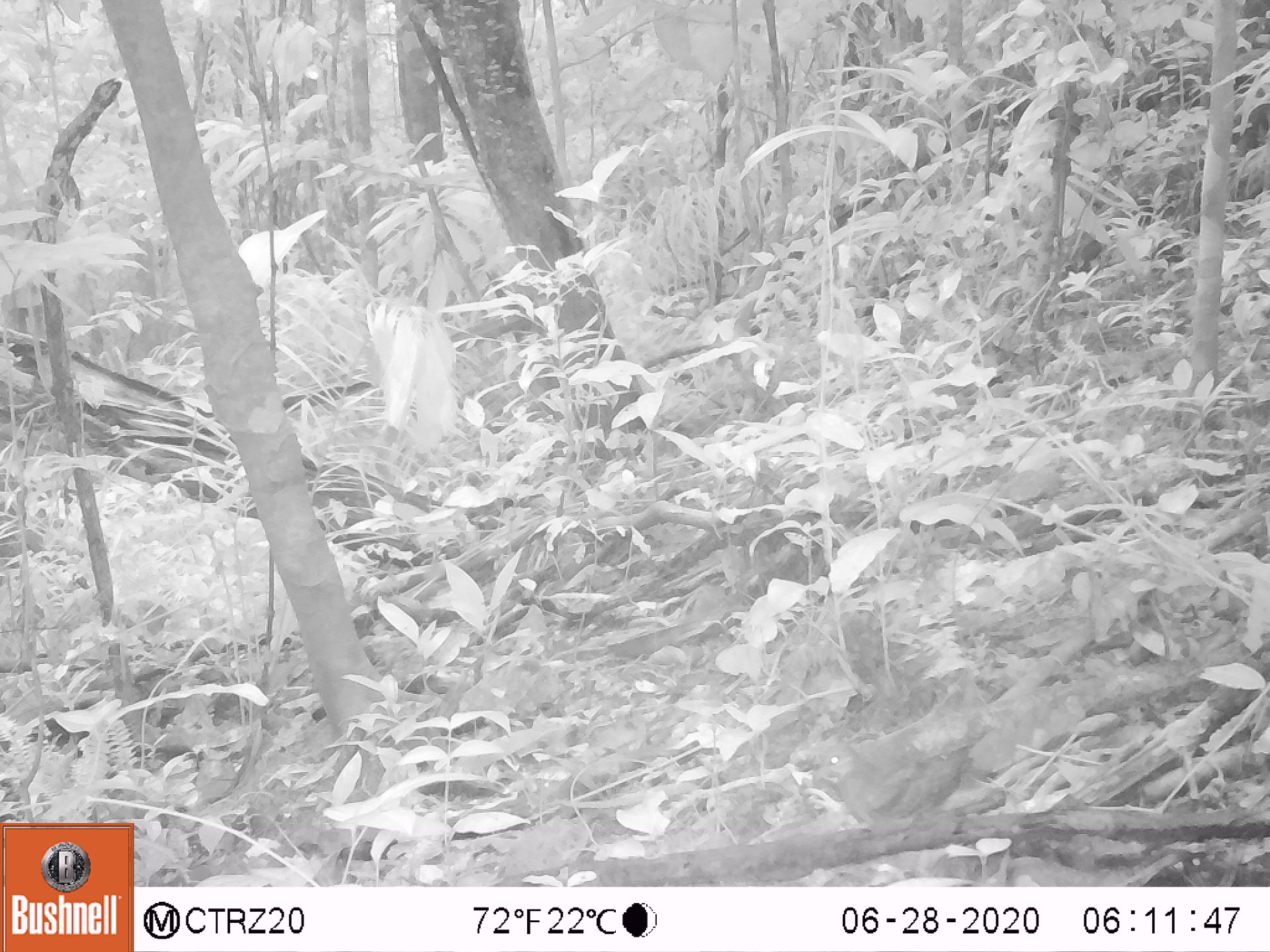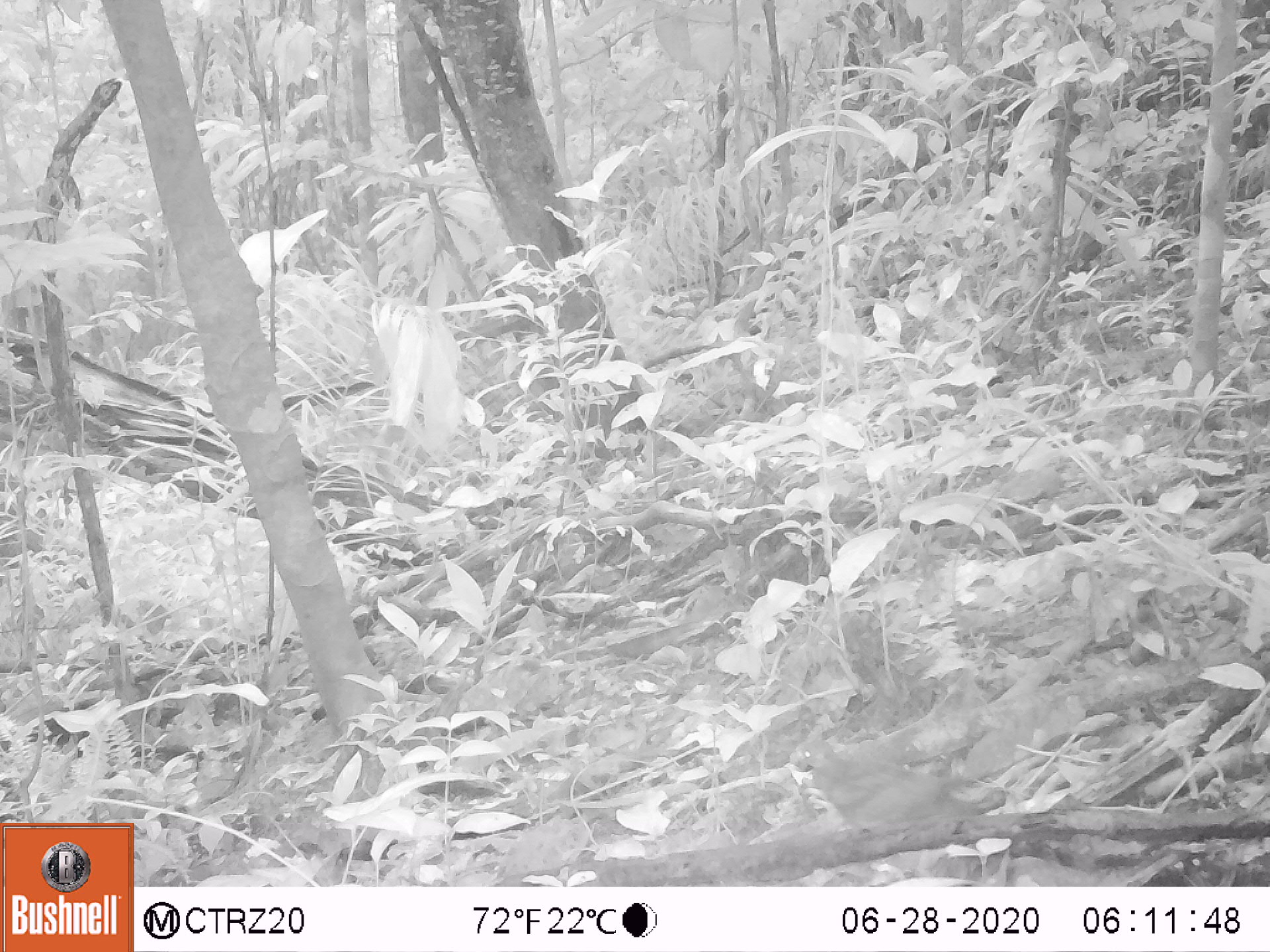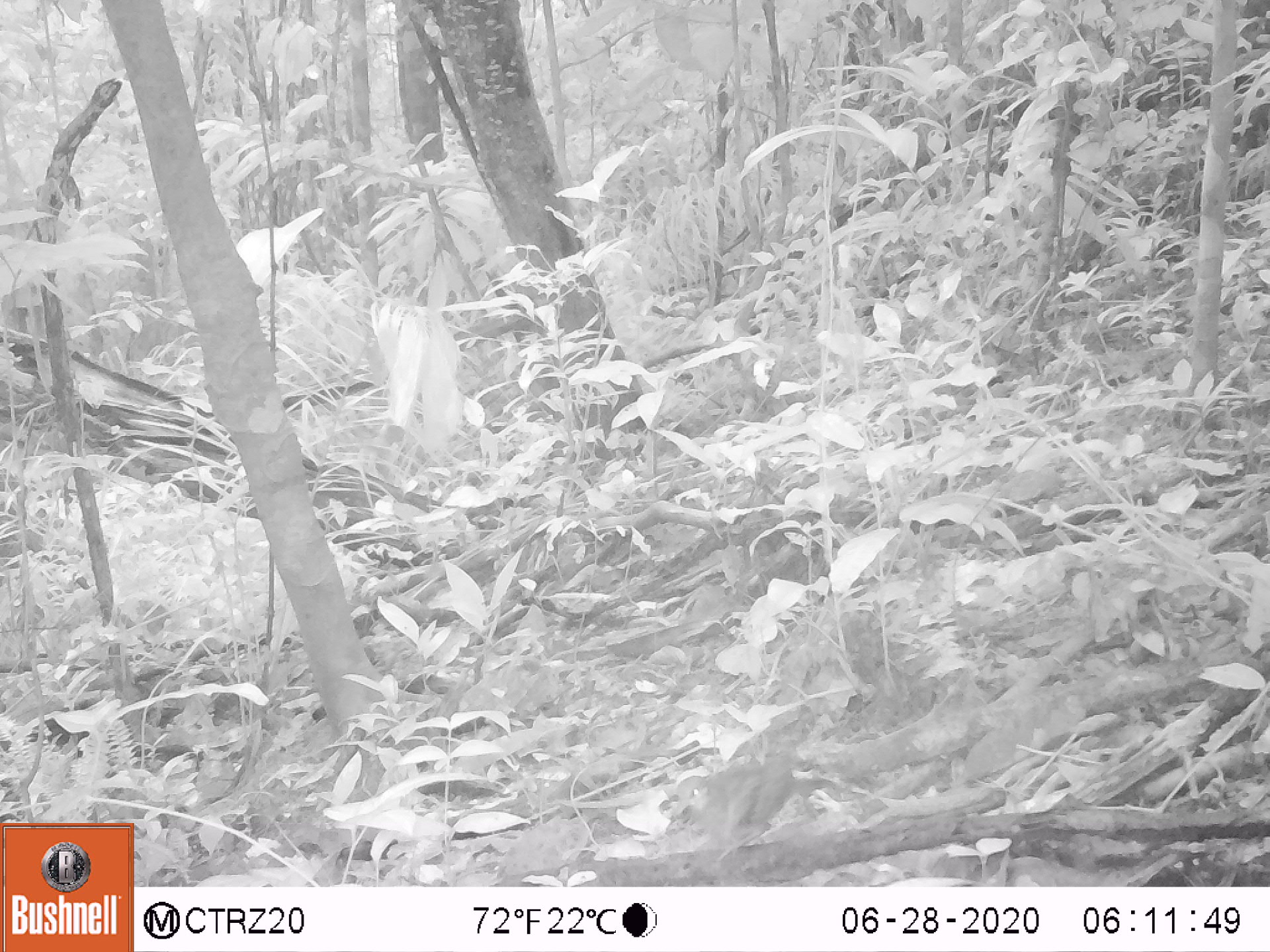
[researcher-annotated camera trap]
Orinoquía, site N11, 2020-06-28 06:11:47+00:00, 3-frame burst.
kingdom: Animalia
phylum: Chordata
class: Aves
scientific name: Aves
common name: bird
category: unknown bird